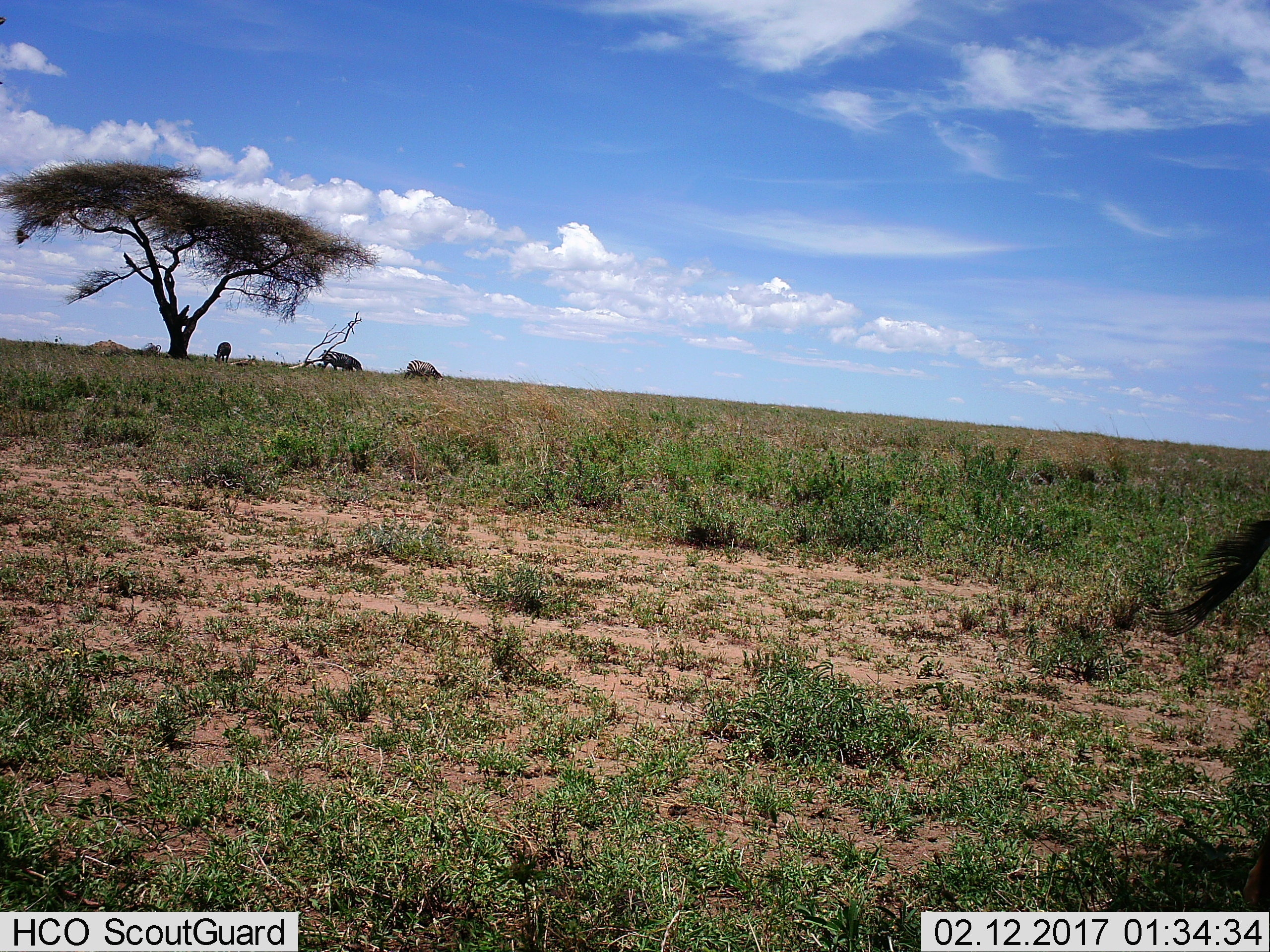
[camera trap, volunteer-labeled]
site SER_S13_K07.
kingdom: Animalia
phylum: Chordata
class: Mammalia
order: Perissodactyla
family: Equidae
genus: Equus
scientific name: Equus quagga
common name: plains zebra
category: zebraplains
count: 3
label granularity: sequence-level